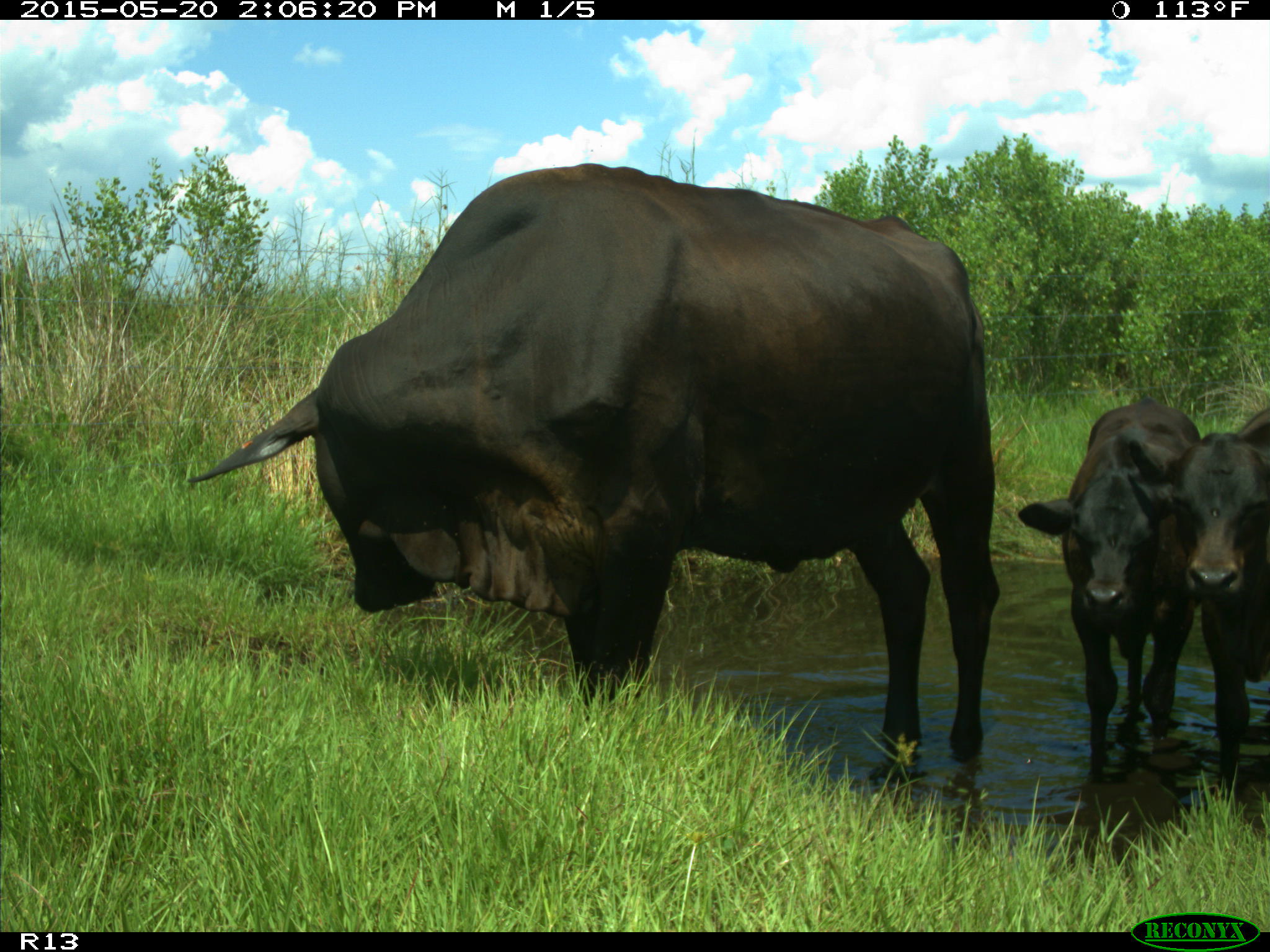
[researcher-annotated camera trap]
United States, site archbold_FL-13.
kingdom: Animalia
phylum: Chordata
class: Mammalia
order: Artiodactyla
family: Bovidae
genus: Bos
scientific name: Bos taurus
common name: domestic cow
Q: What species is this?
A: Bos taurus (domestic cow).